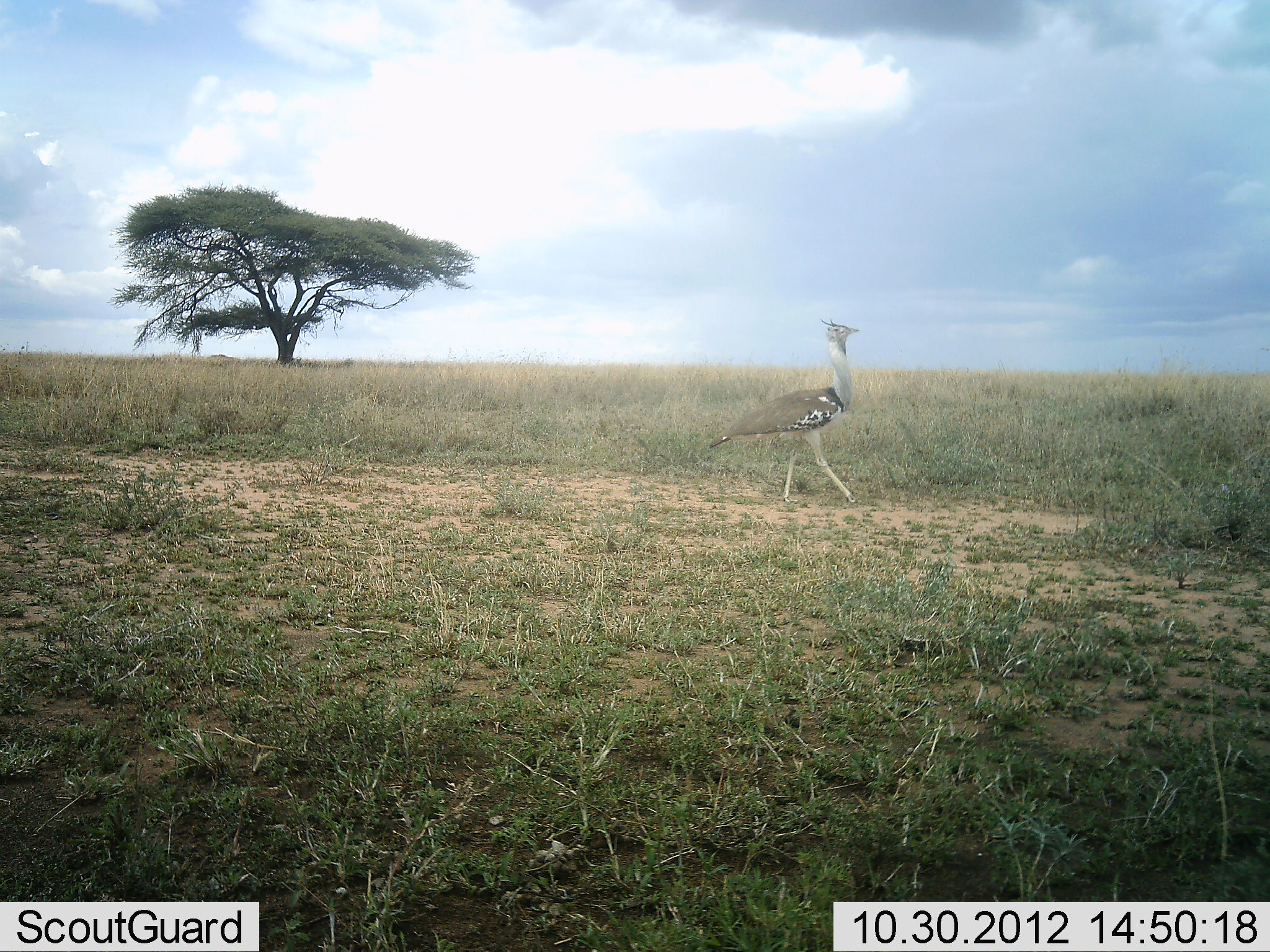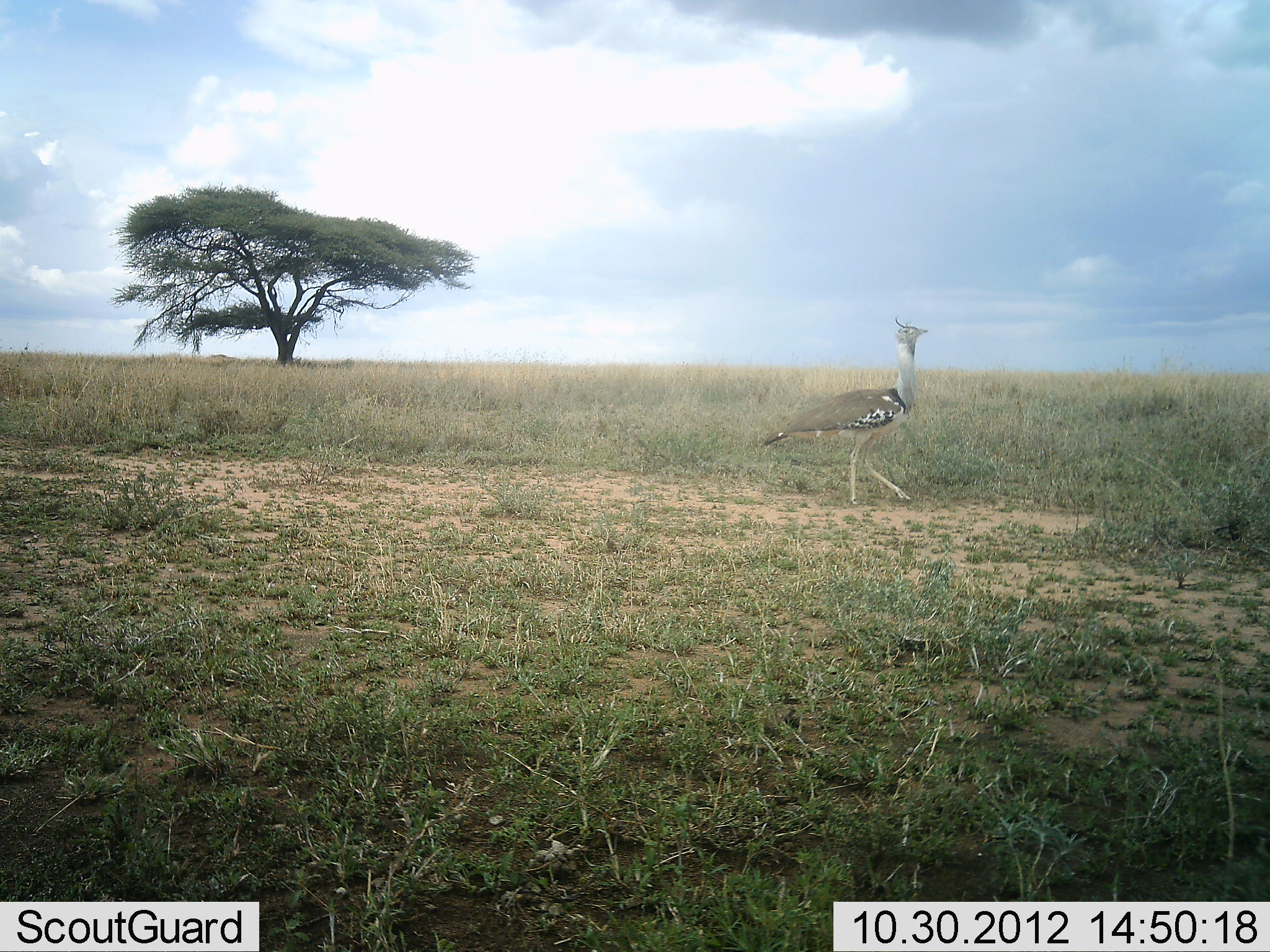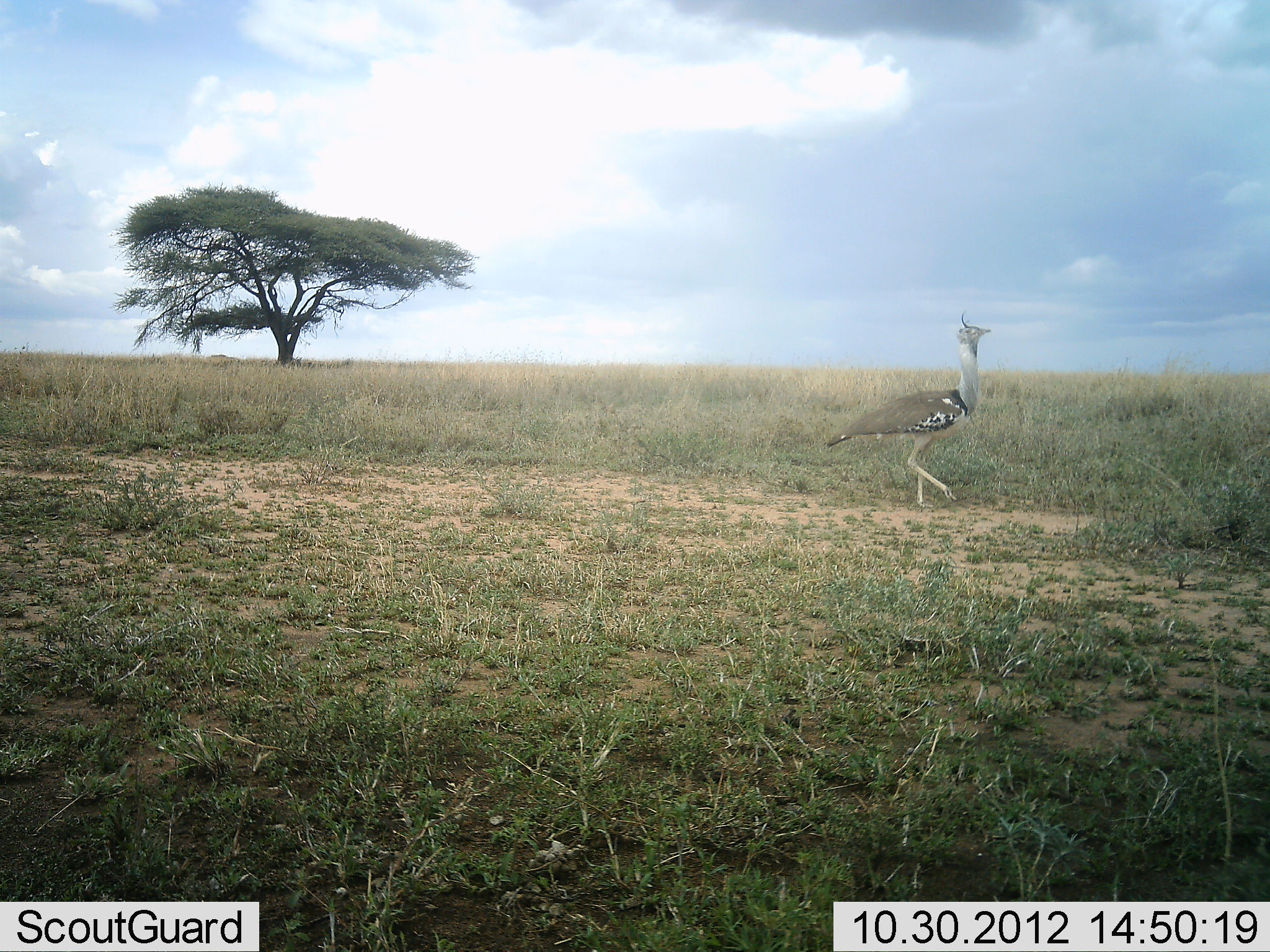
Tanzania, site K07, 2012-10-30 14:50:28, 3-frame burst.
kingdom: Animalia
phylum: Chordata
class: Aves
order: Otidiformes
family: Otididae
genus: Ardeotis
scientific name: Ardeotis kori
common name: kori bustard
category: koribustard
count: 1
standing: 20%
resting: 0%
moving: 100%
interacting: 0%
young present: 0%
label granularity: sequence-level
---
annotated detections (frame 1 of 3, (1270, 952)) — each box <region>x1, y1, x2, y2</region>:
animal: <region>707, 317, 863, 506</region>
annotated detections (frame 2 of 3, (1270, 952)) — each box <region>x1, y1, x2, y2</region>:
animal: <region>762, 316, 929, 506</region>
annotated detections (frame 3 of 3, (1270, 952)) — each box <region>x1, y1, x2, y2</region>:
animal: <region>825, 308, 993, 508</region>